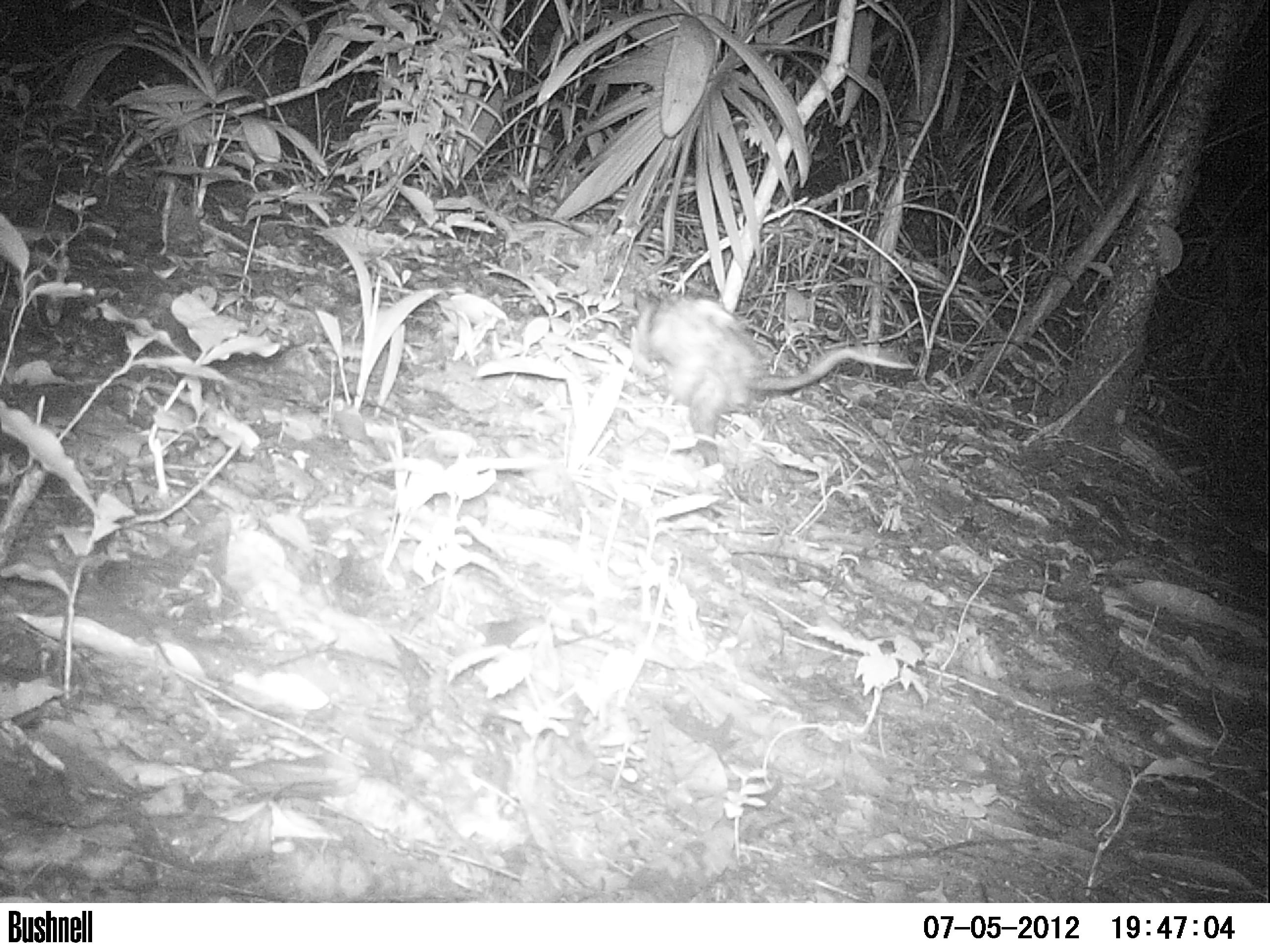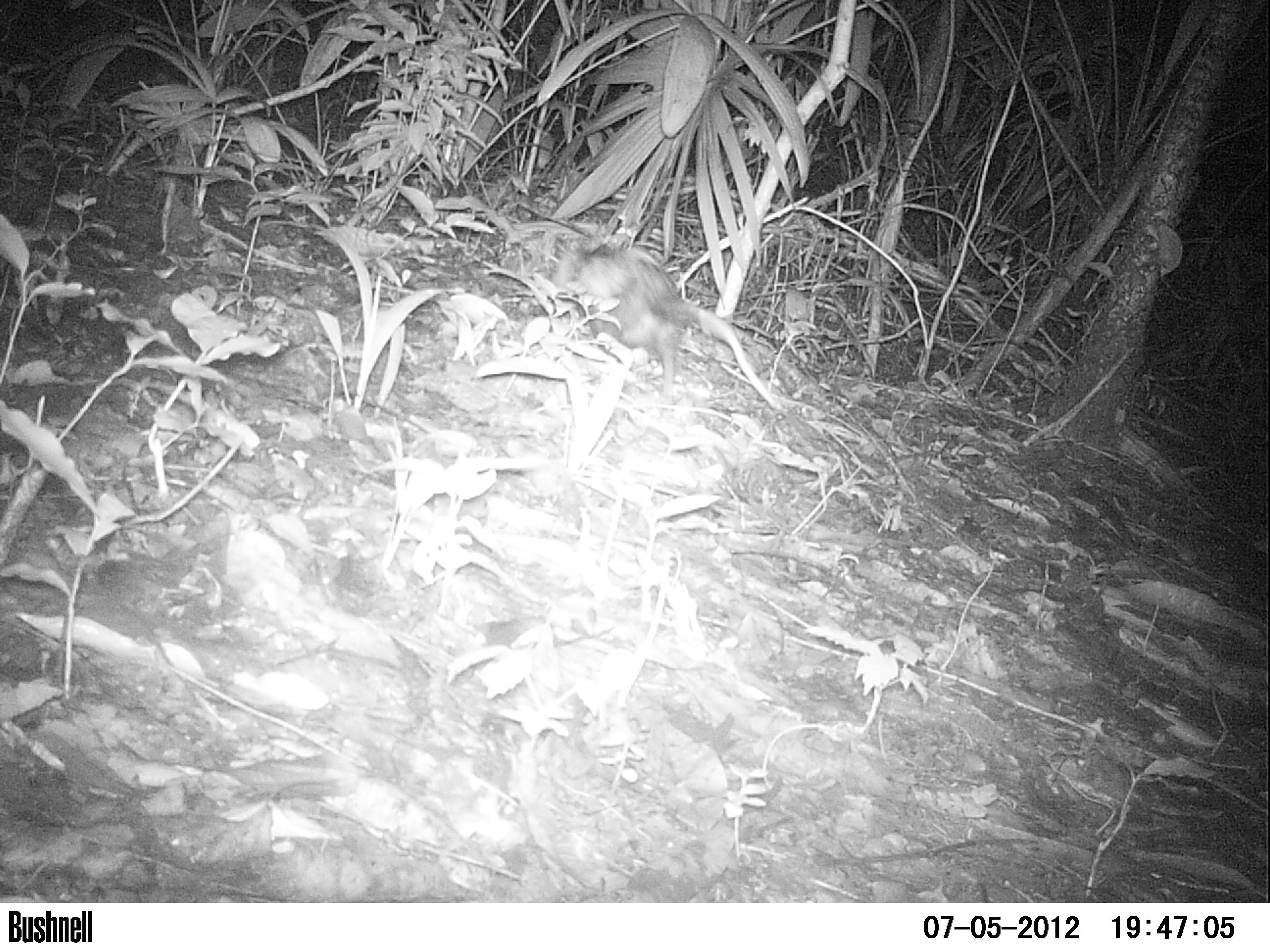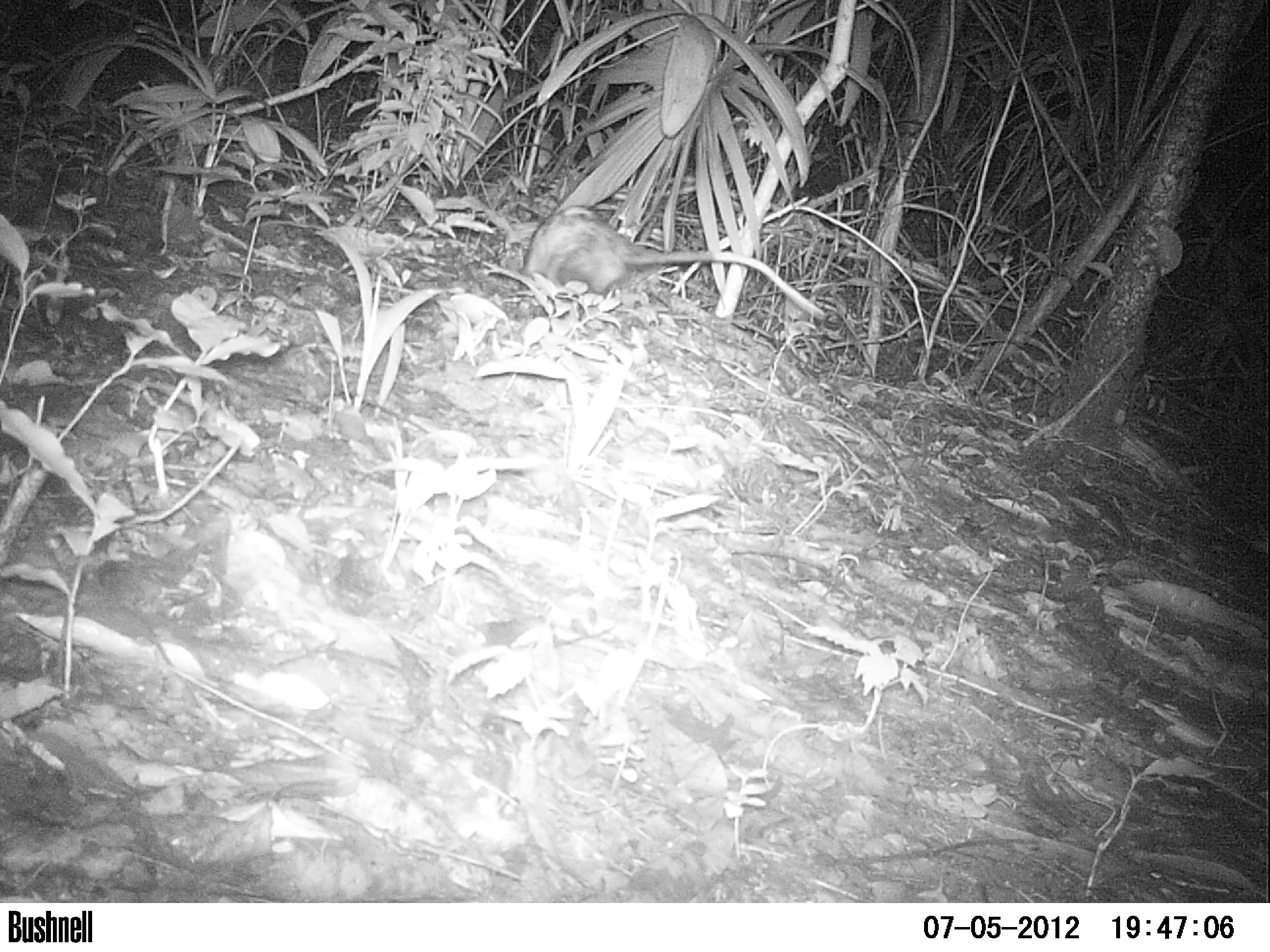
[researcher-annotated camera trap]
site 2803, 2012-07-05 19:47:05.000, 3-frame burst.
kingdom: Animalia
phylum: Chordata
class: Mammalia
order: Didelphimorphia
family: Didelphidae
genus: Didelphis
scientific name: Didelphis virginiana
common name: virginia opossum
Didelphis virginiana (virginia opossum), count 1, age adult.